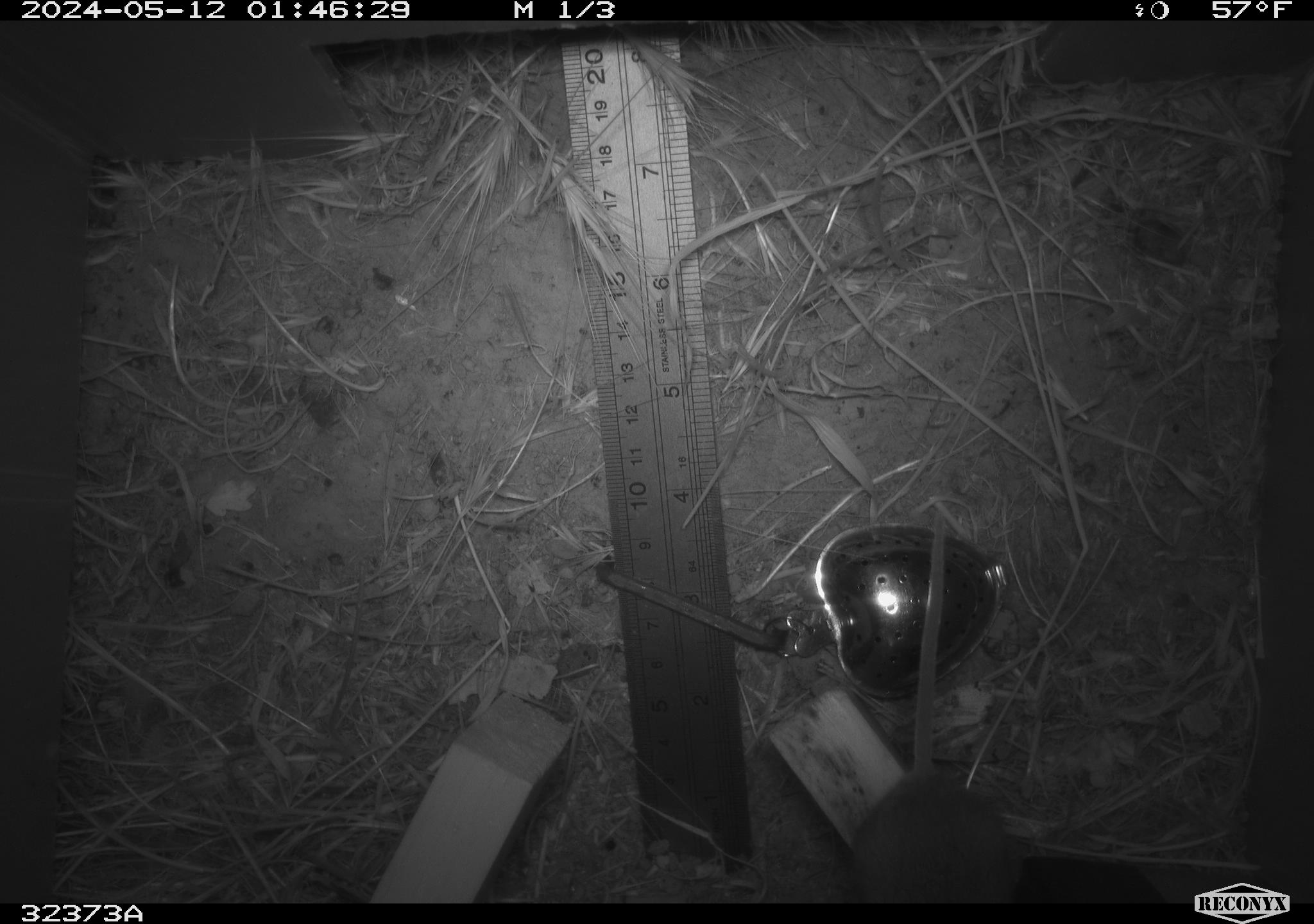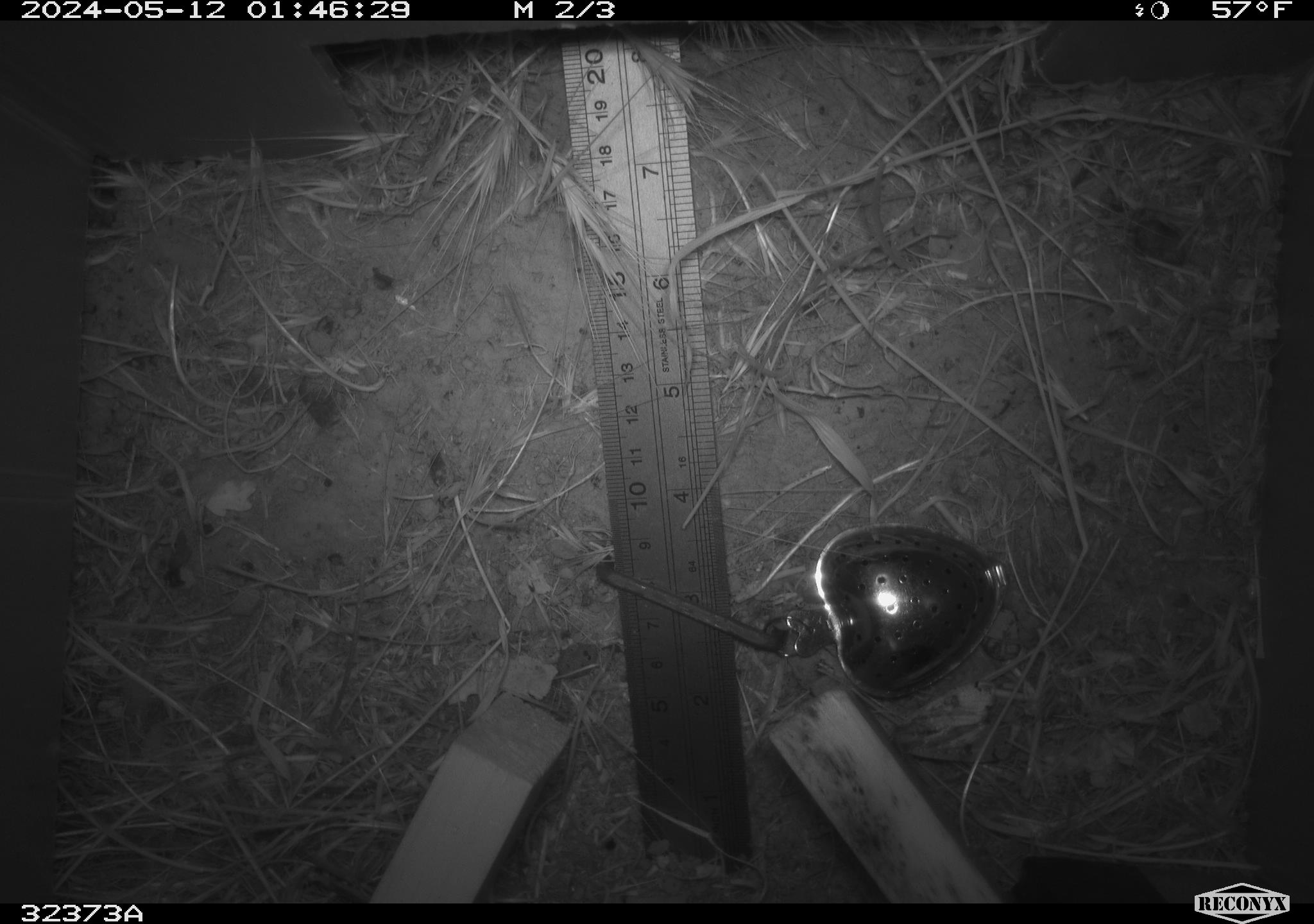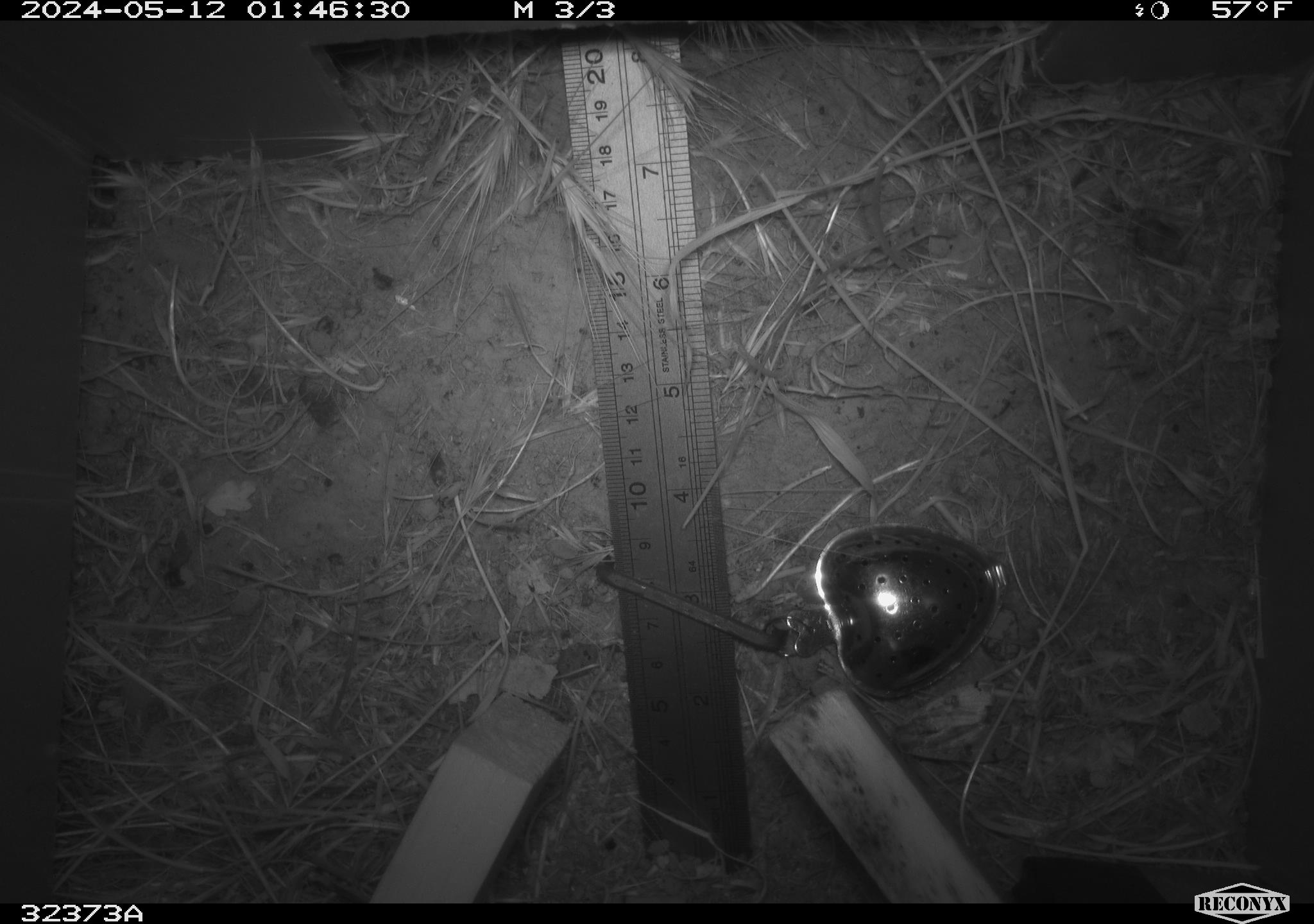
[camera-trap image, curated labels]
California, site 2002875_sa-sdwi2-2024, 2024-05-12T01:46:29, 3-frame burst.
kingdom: Animalia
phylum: Chordata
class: Mammalia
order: Rodentia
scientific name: Rodentia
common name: mouse species